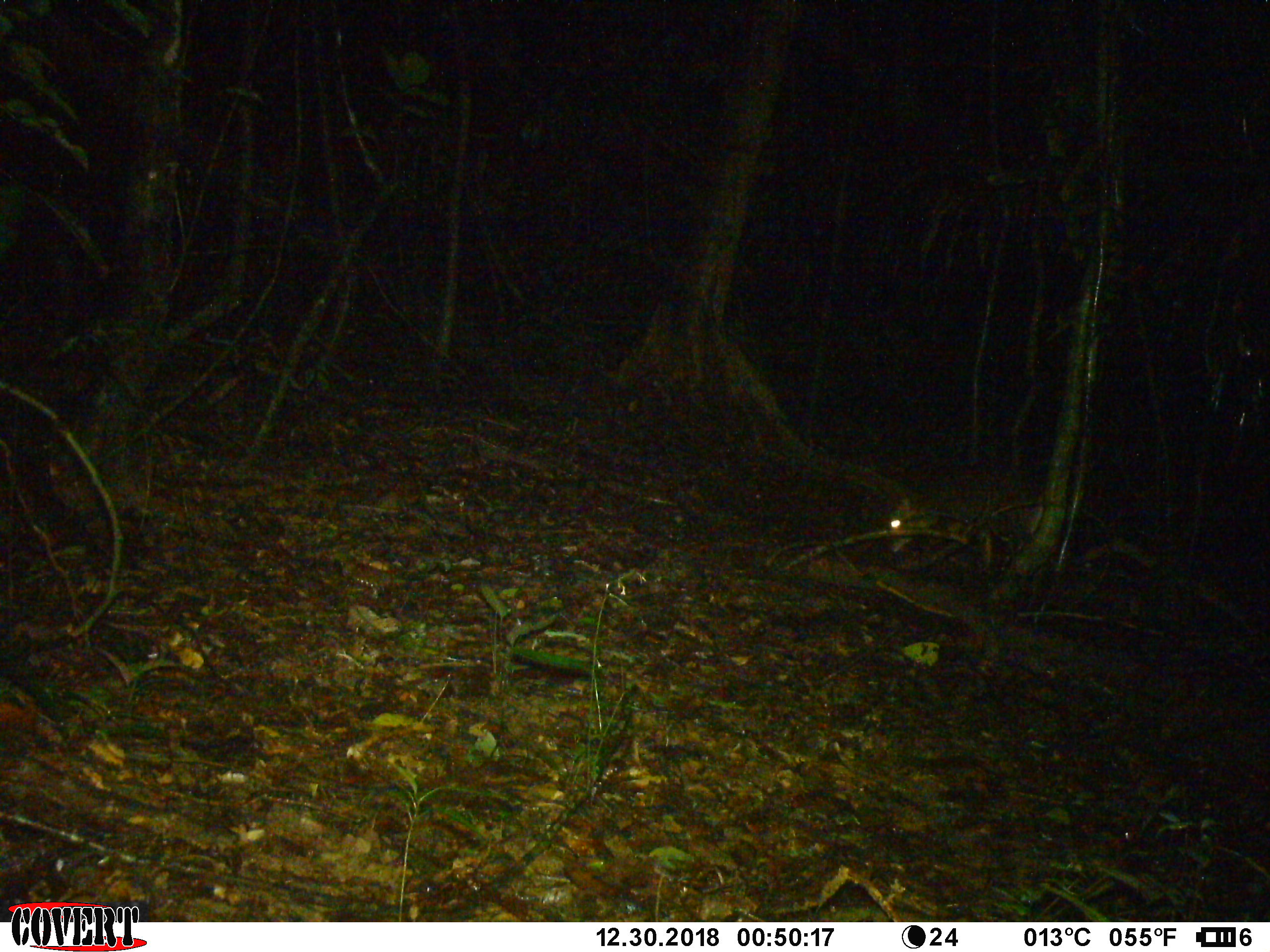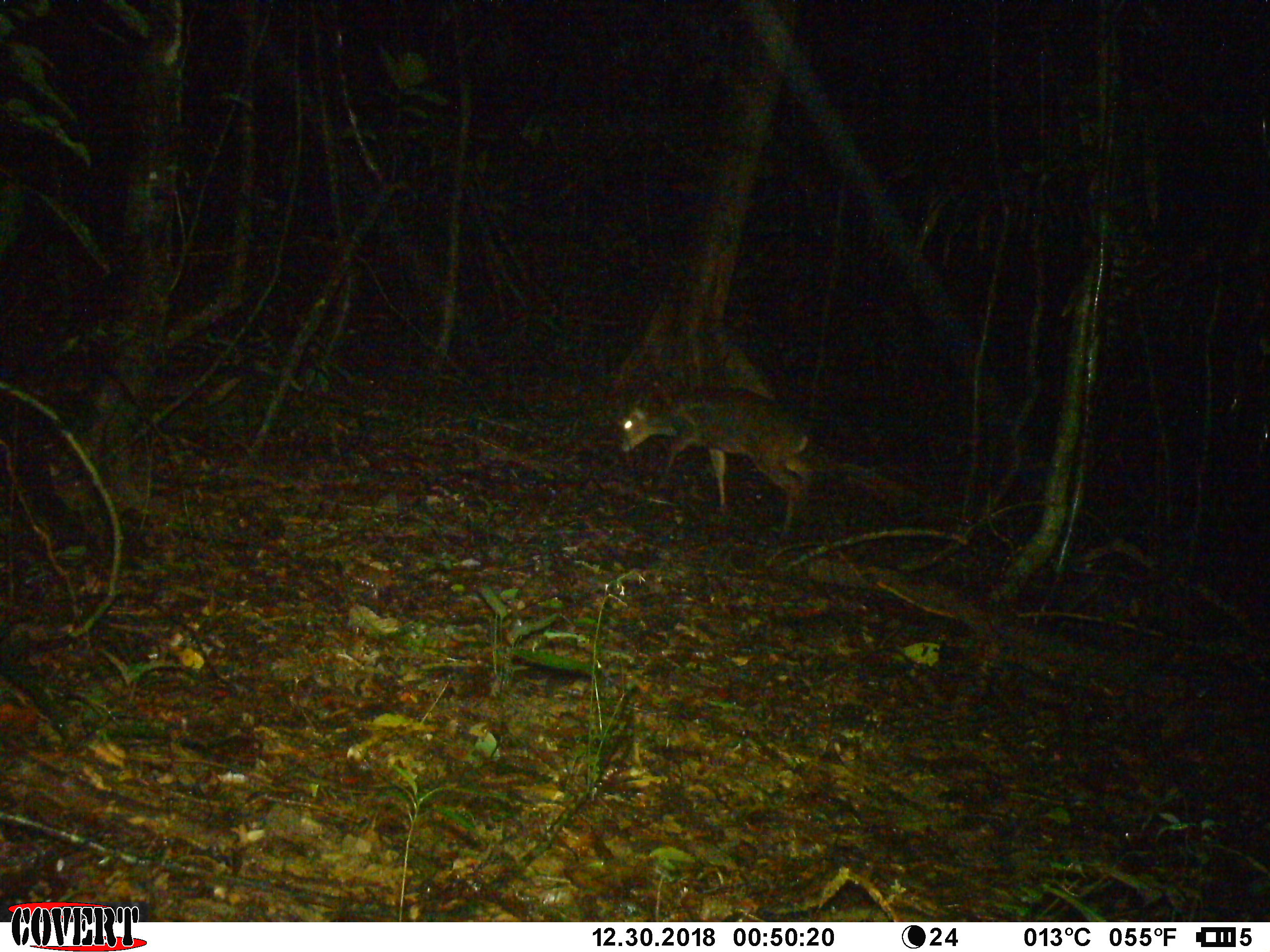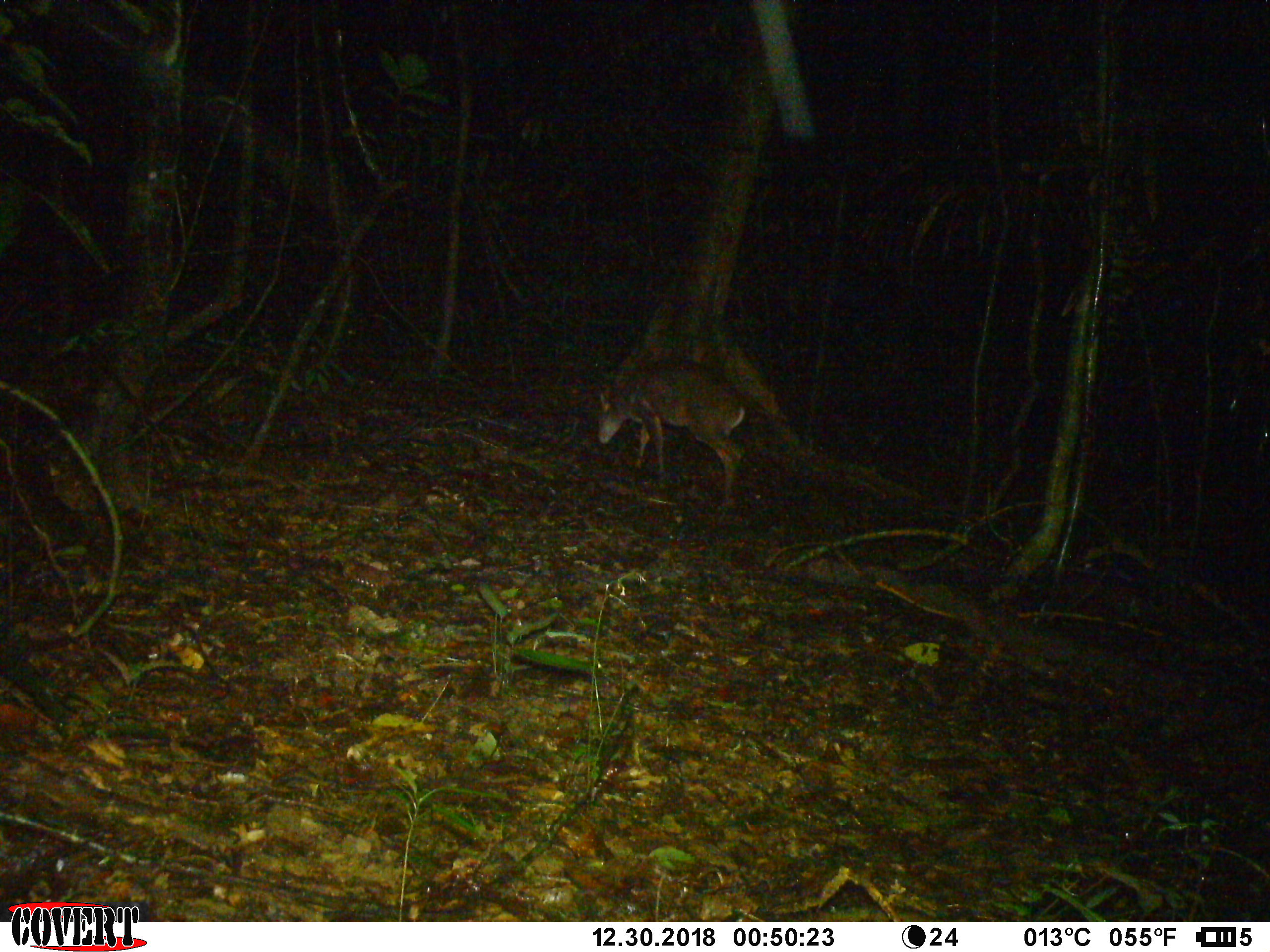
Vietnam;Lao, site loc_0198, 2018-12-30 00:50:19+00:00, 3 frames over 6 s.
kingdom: Animalia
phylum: Chordata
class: Mammalia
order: Artiodactyla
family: Cervidae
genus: Muntiacus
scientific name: Muntiacus vuquangensis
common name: large-antlered muntjac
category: large antlered muntjac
Large antlered muntjac (large-antlered muntjac) (Muntiacus vuquangensis). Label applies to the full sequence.